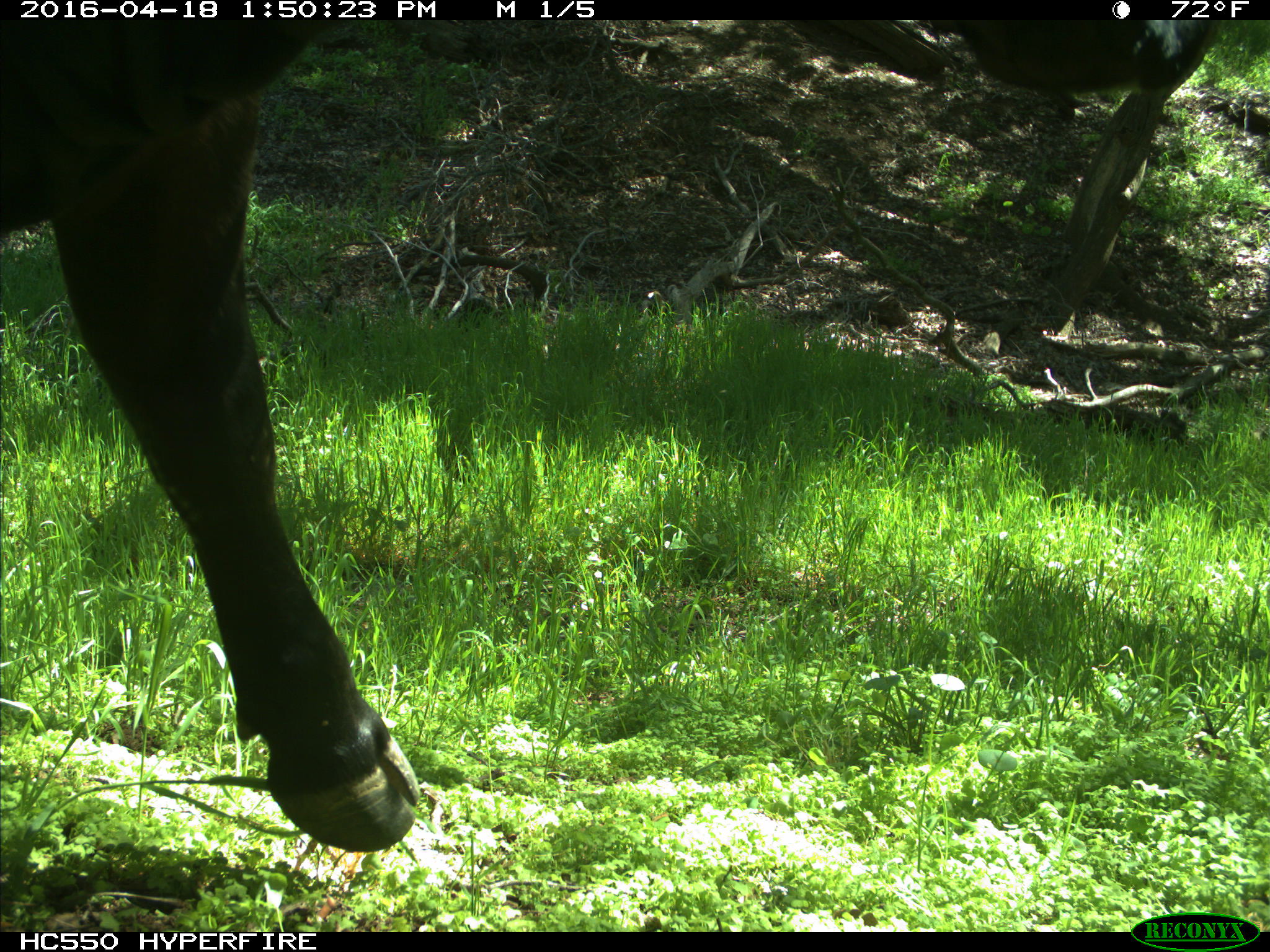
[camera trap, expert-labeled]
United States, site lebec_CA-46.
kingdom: Animalia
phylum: Chordata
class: Mammalia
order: Artiodactyla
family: Bovidae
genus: Bos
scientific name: Bos taurus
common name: domestic cow